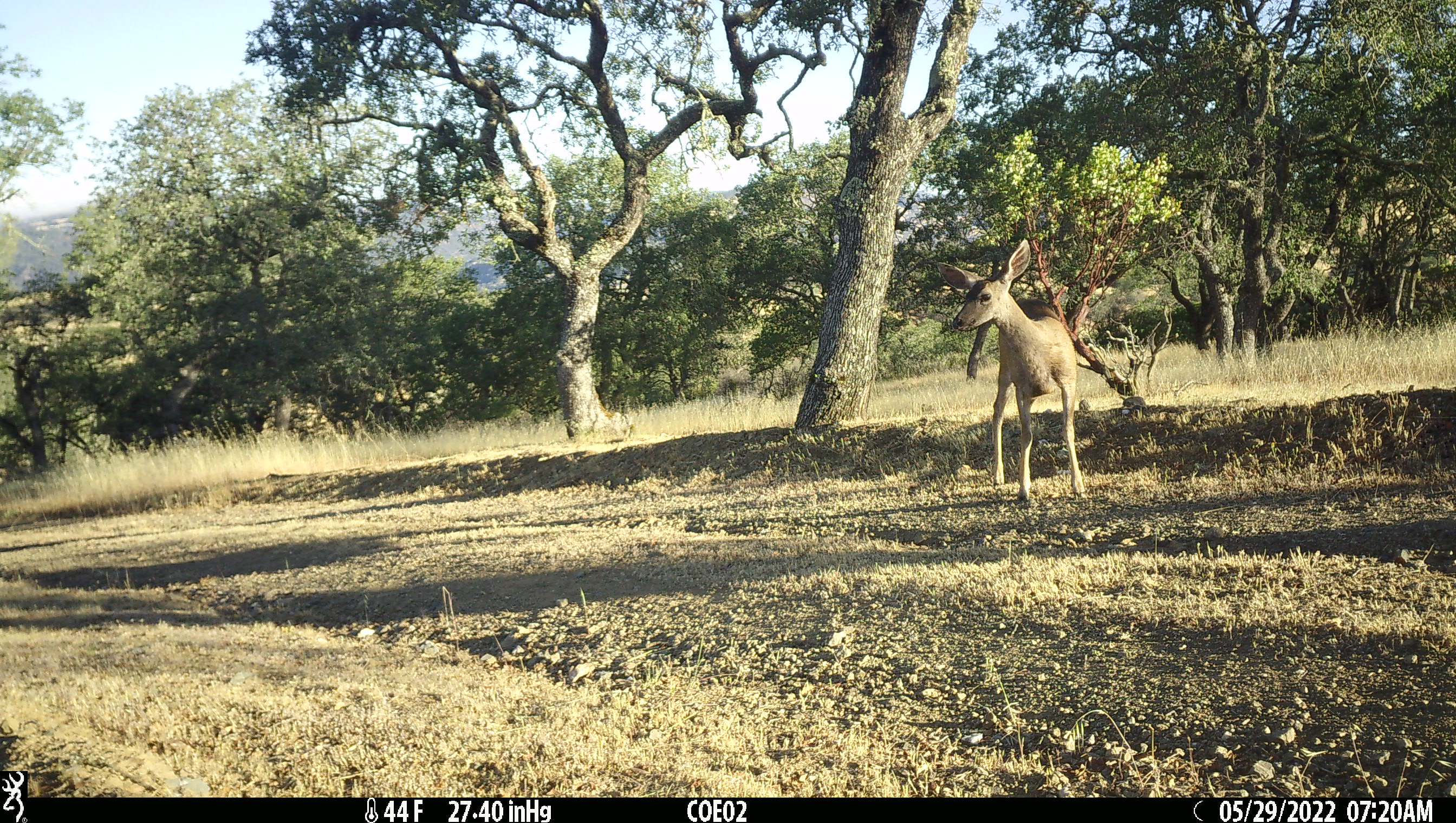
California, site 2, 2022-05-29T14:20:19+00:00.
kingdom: Animalia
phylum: Chordata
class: Mammalia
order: Artiodactyla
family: Cervidae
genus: Odocoileus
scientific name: Odocoileus hemionus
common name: mule deer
Mule deer (Odocoileus hemionus).